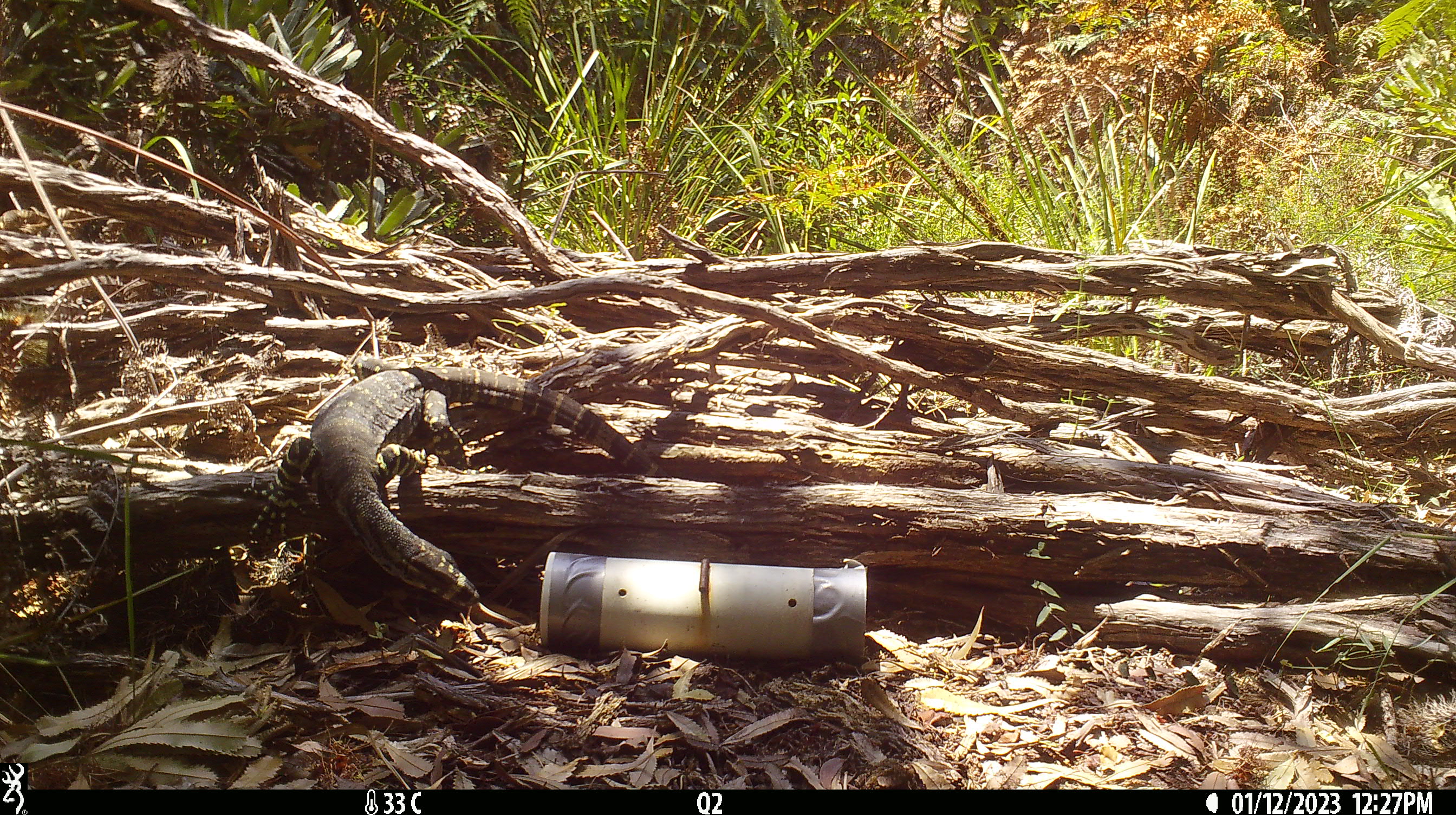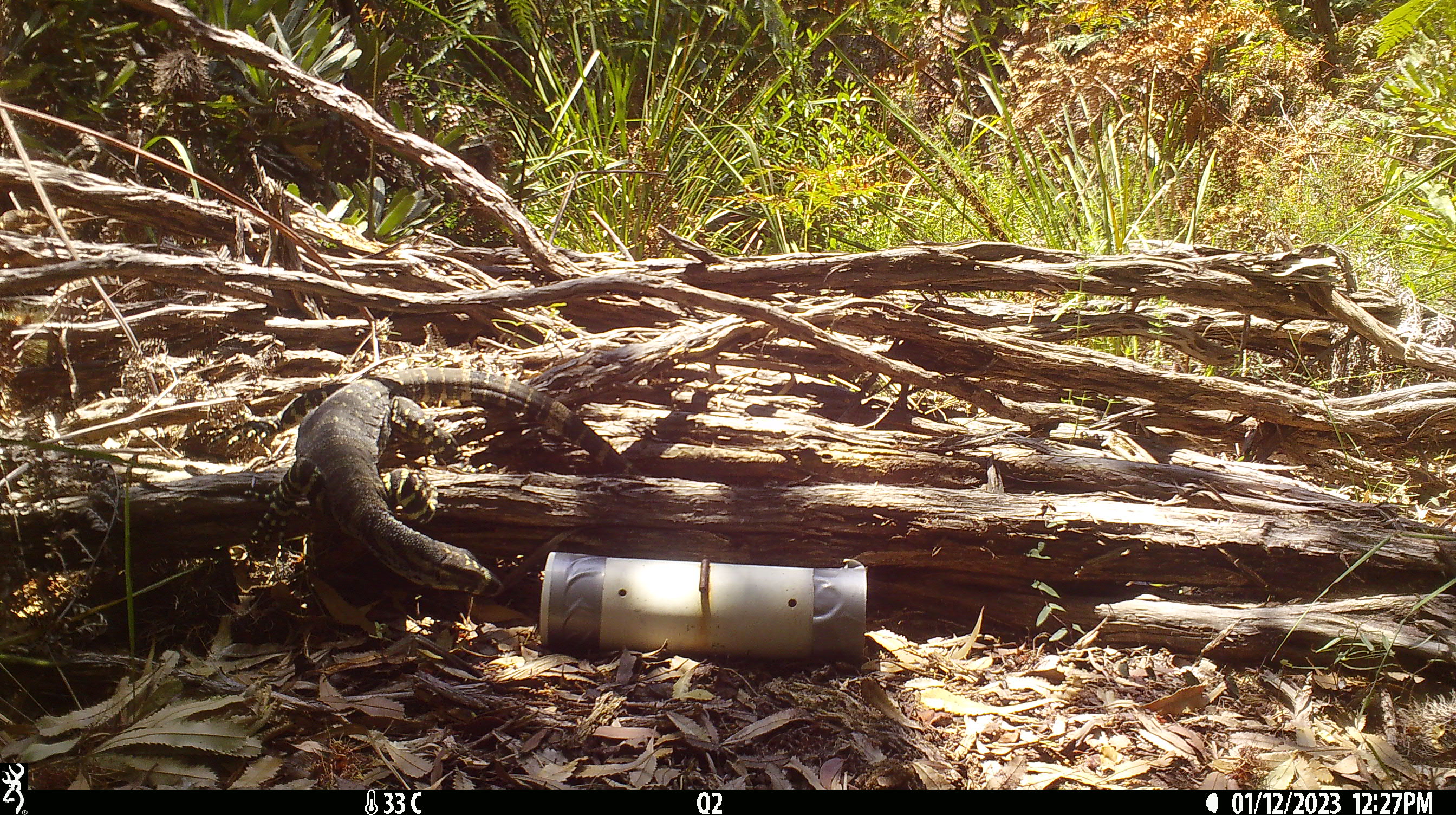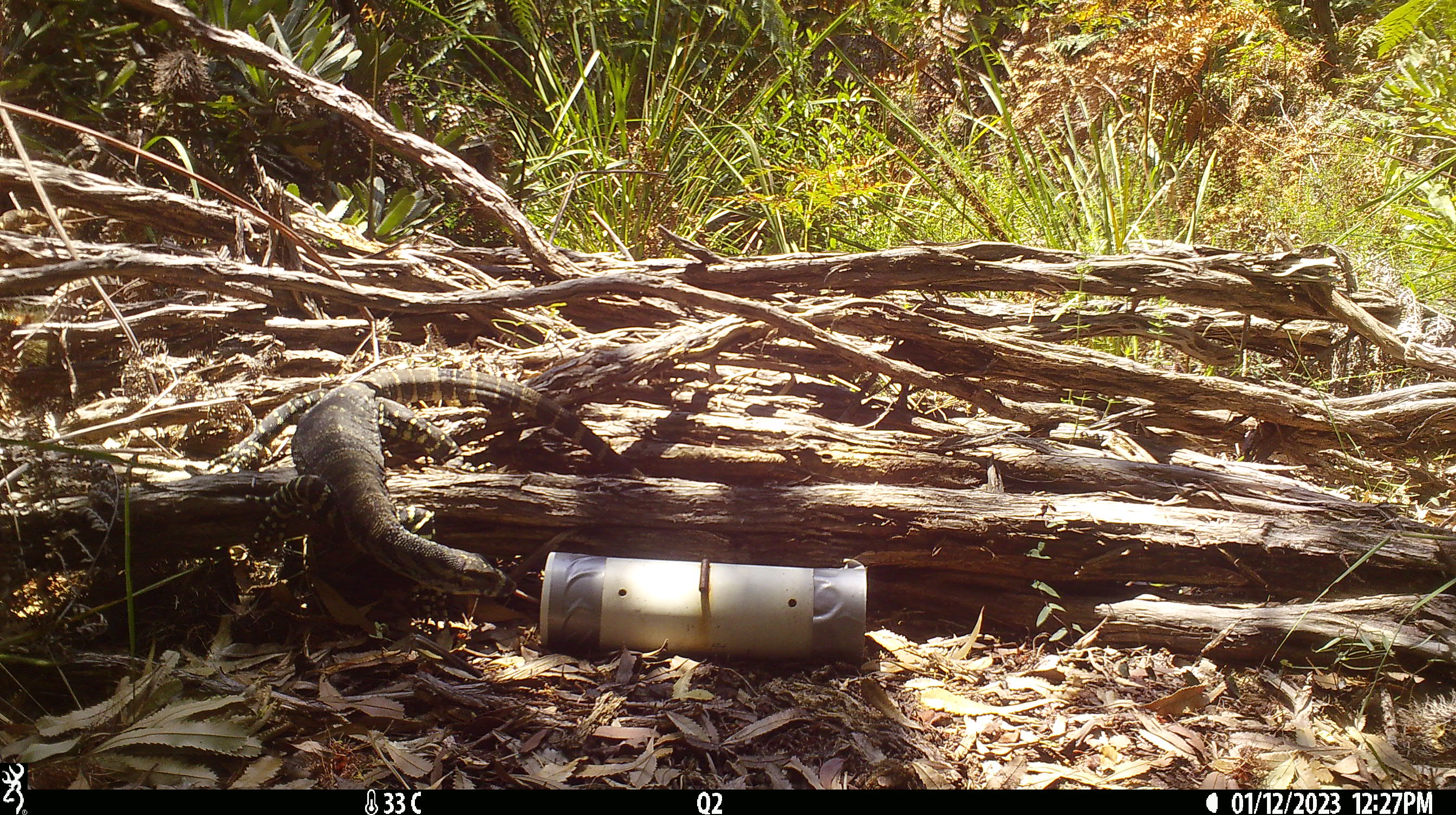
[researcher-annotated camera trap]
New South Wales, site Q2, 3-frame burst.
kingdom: Animalia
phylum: Chordata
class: Reptilia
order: Squamata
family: Varanidae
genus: Varanus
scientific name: Varanus varius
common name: lace monitor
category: goanna